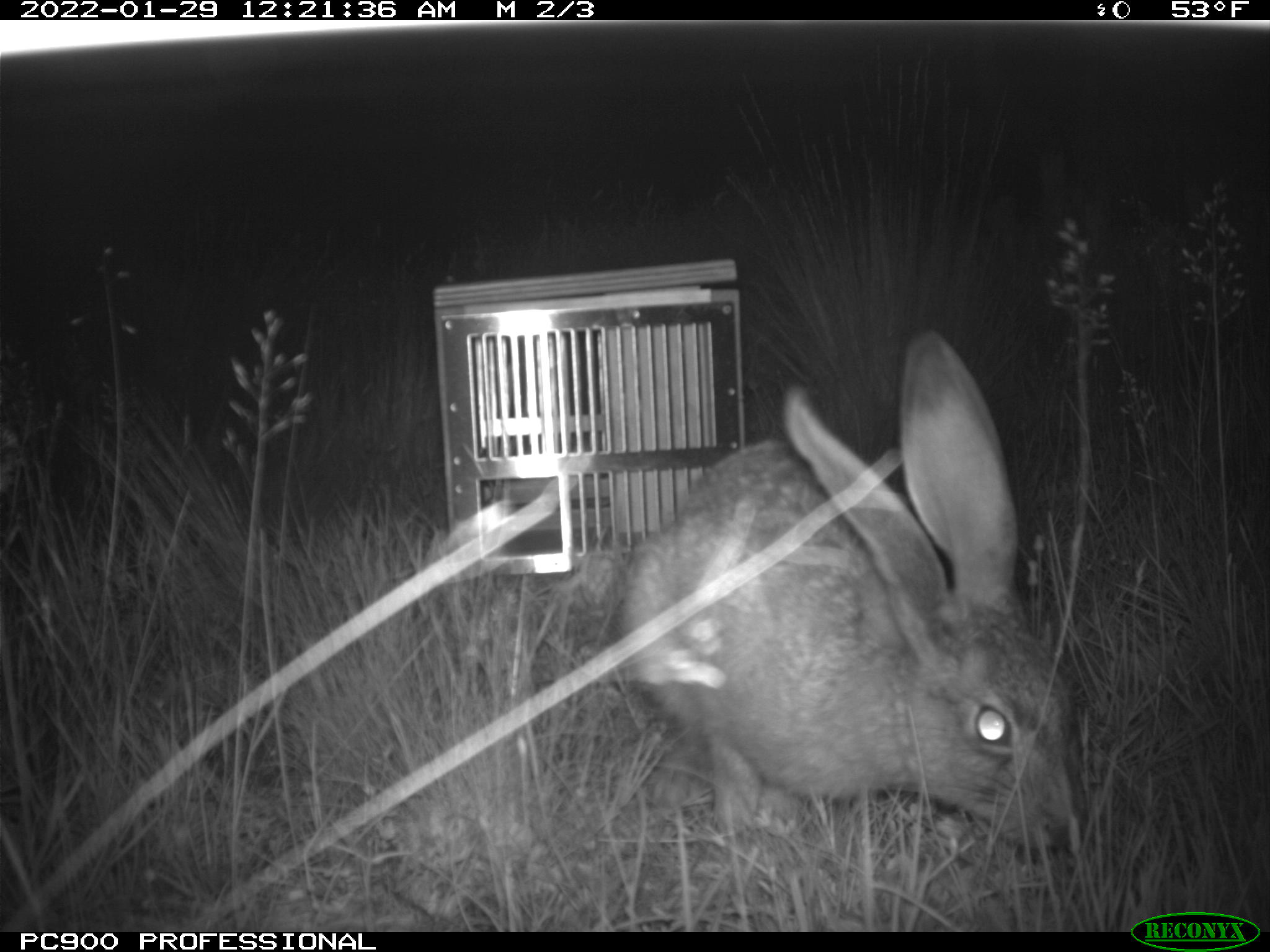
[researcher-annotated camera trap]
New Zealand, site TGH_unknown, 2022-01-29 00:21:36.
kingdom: Animalia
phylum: Chordata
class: Mammalia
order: Lagomorpha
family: Leporidae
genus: Lepus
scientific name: Lepus europaeus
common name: brown hare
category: hare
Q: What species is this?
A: Hare (brown hare) (Lepus europaeus).